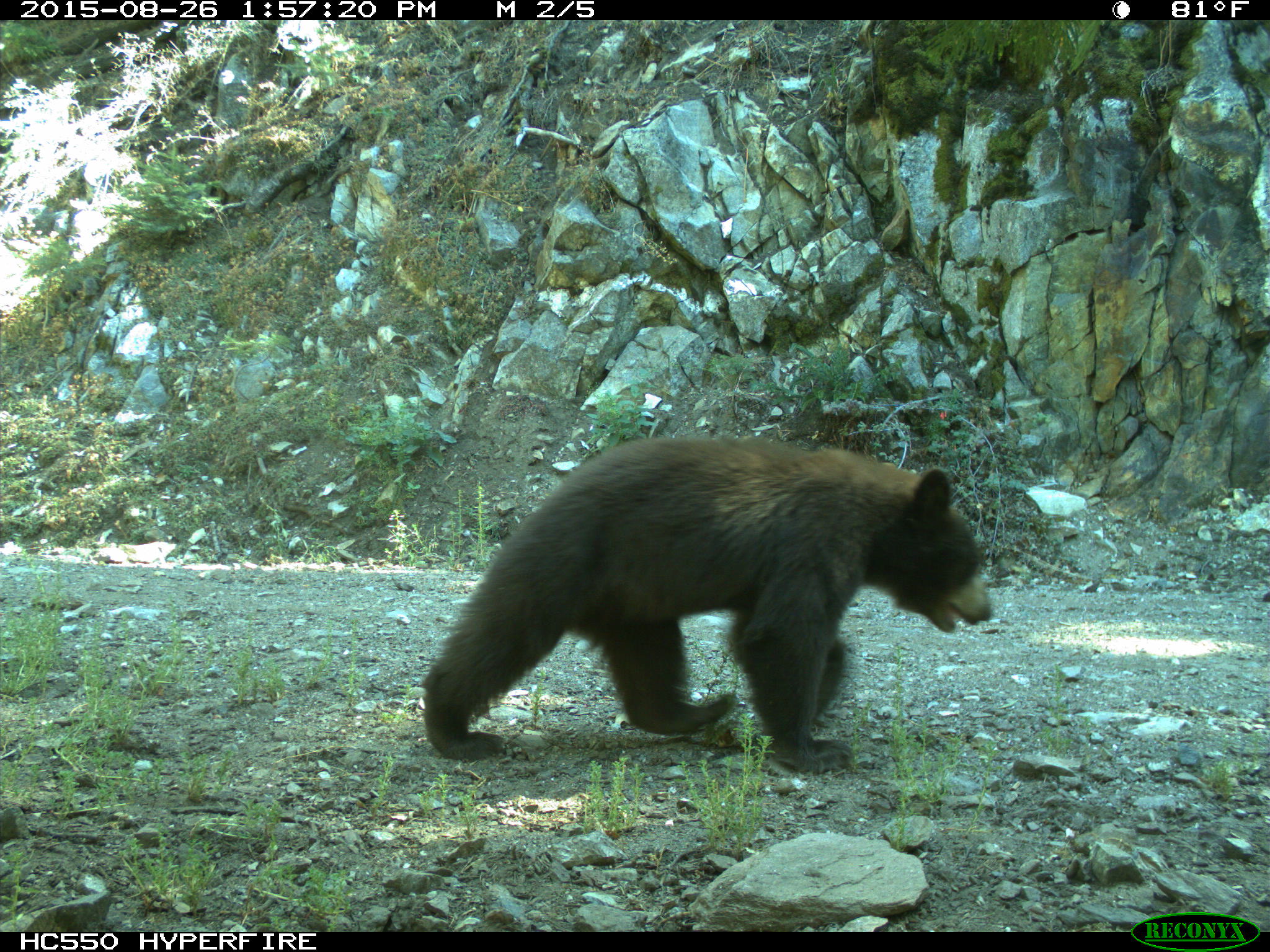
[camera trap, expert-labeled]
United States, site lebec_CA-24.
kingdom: Animalia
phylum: Chordata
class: Mammalia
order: Carnivora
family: Ursidae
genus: Ursus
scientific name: Ursus americanus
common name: american black bear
Ursus americanus (american black bear).